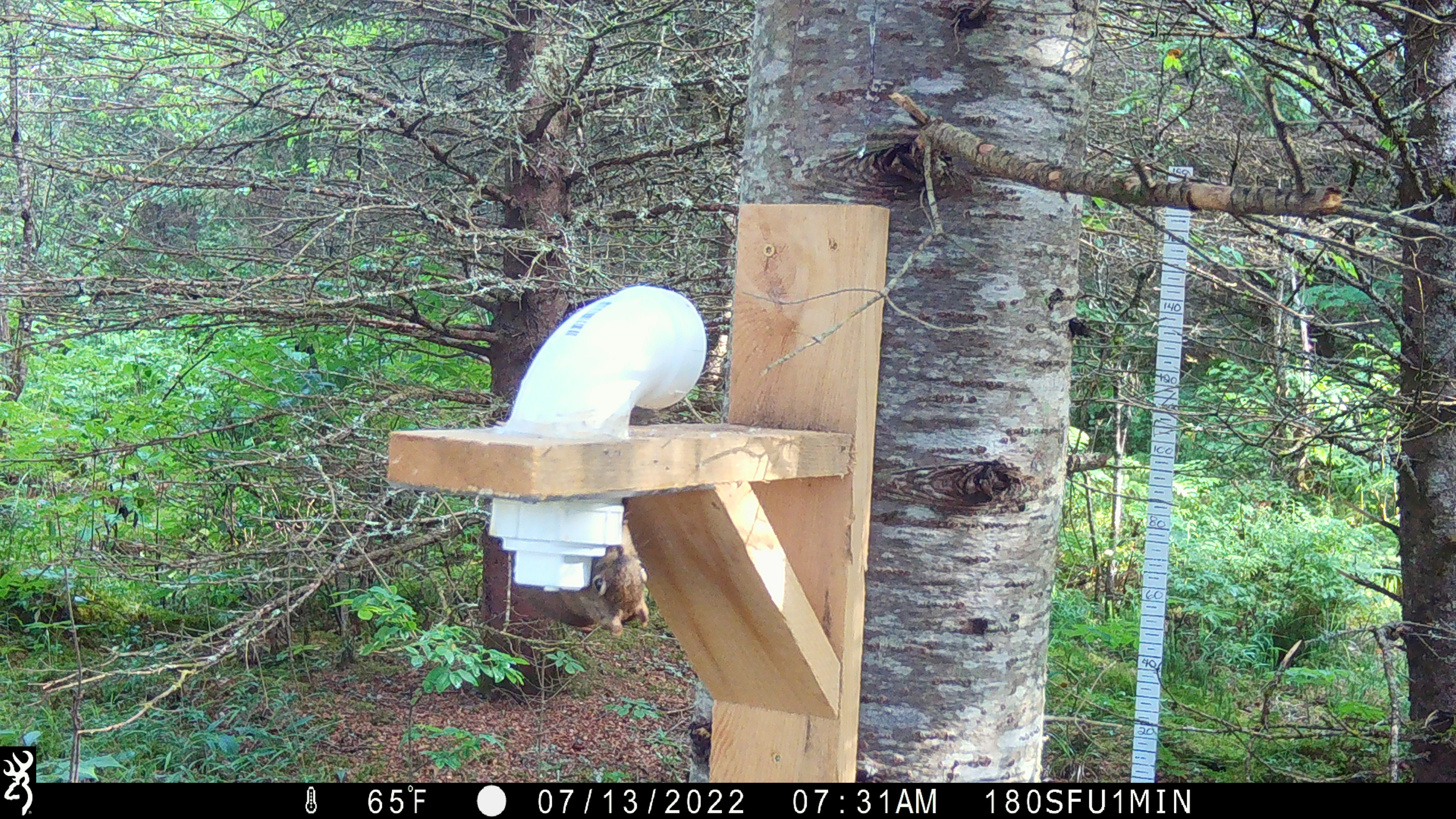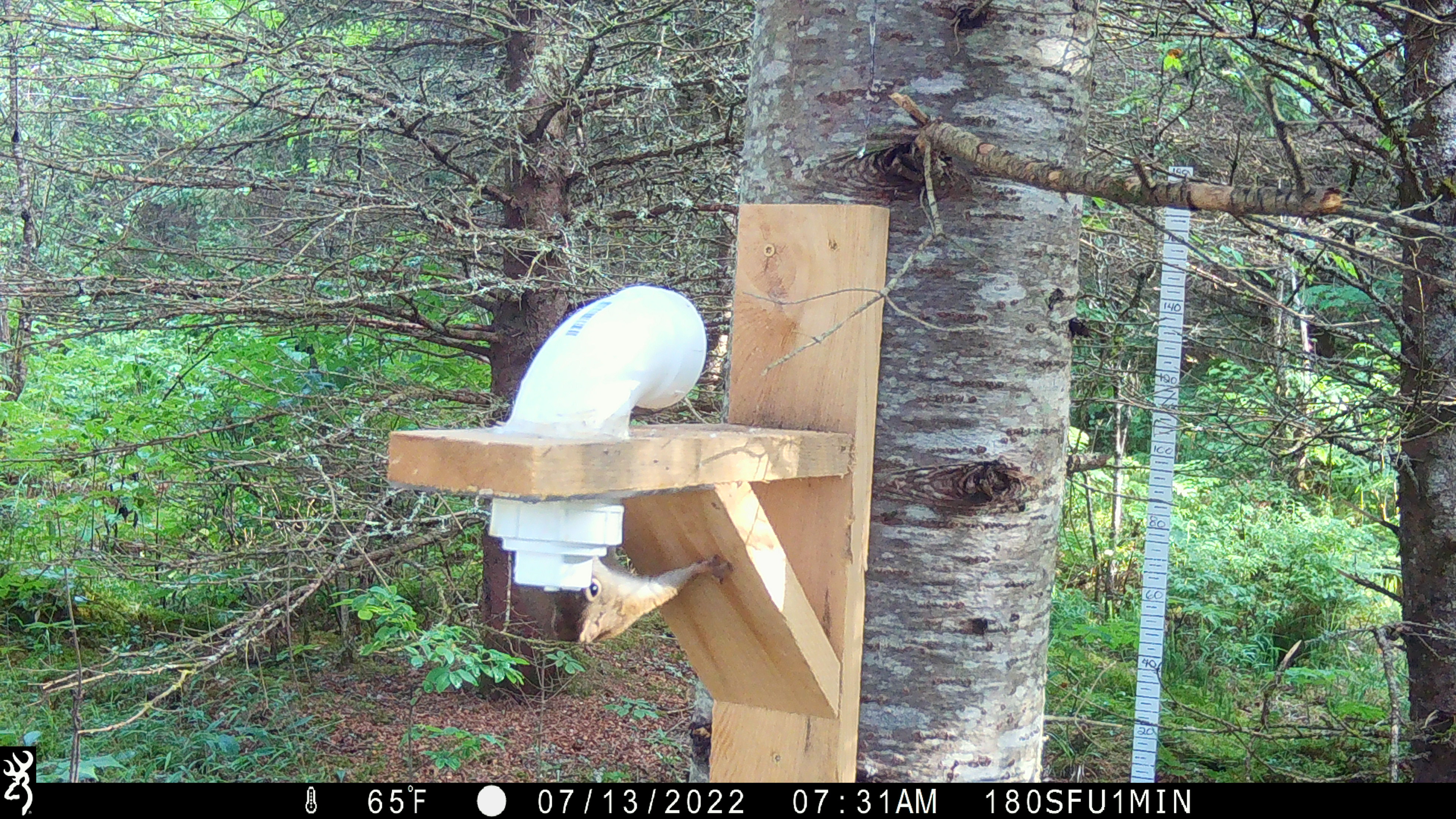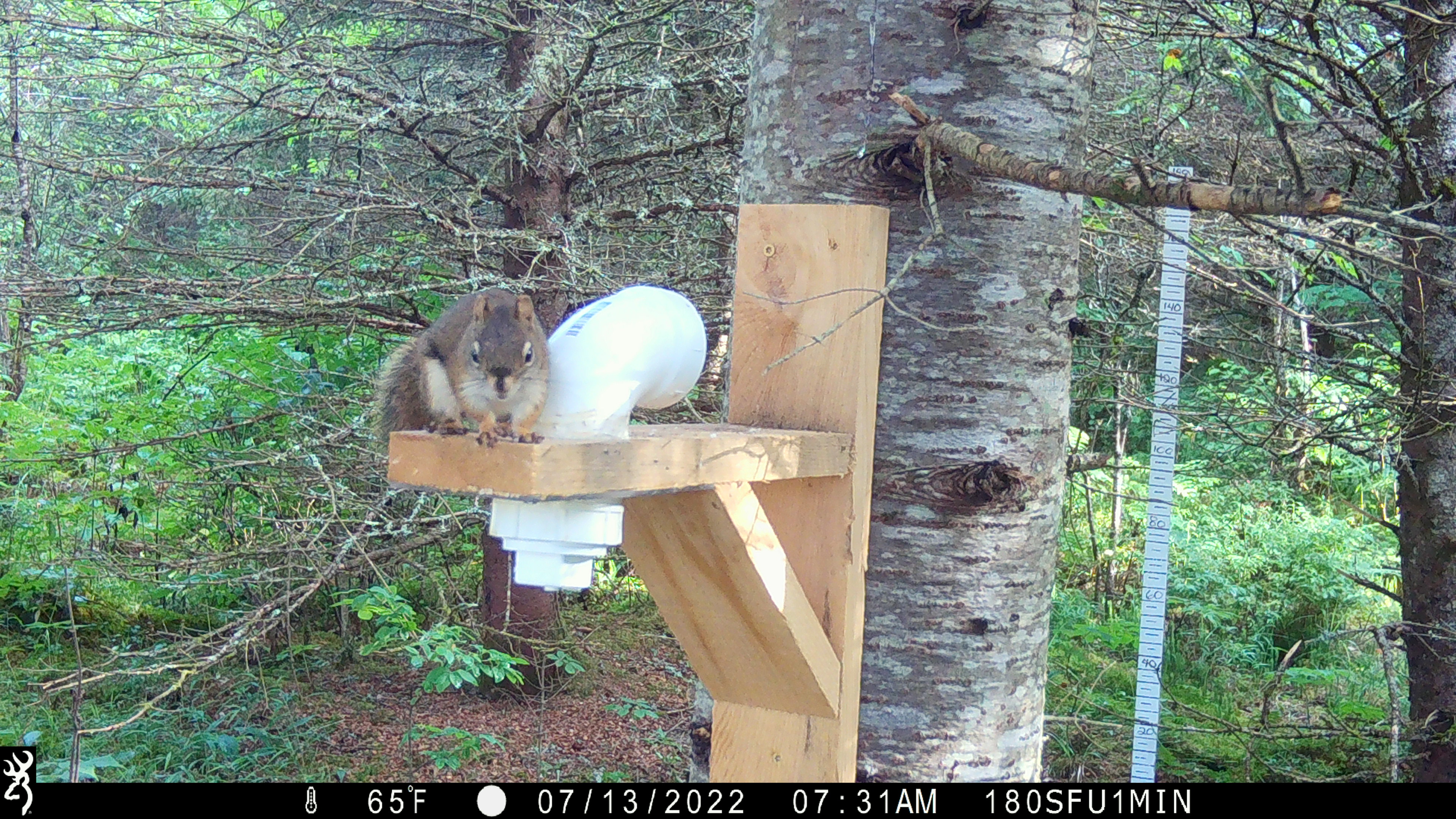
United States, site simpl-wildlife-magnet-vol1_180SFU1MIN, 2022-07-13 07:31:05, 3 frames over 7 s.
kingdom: Animalia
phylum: Chordata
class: Mammalia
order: Rodentia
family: Sciuridae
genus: Tamiasciurus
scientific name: Tamiasciurus hudsonicus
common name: red squirrel